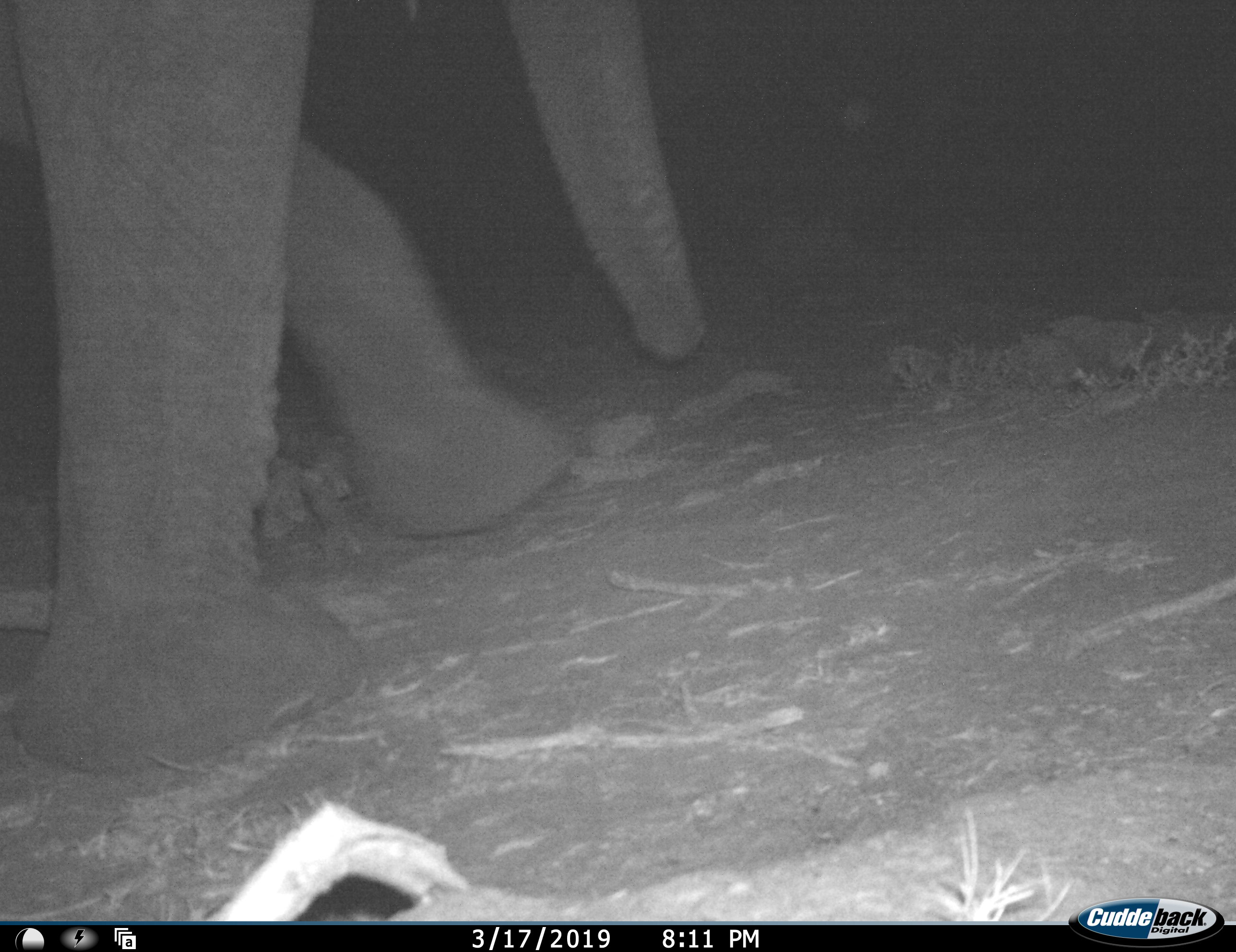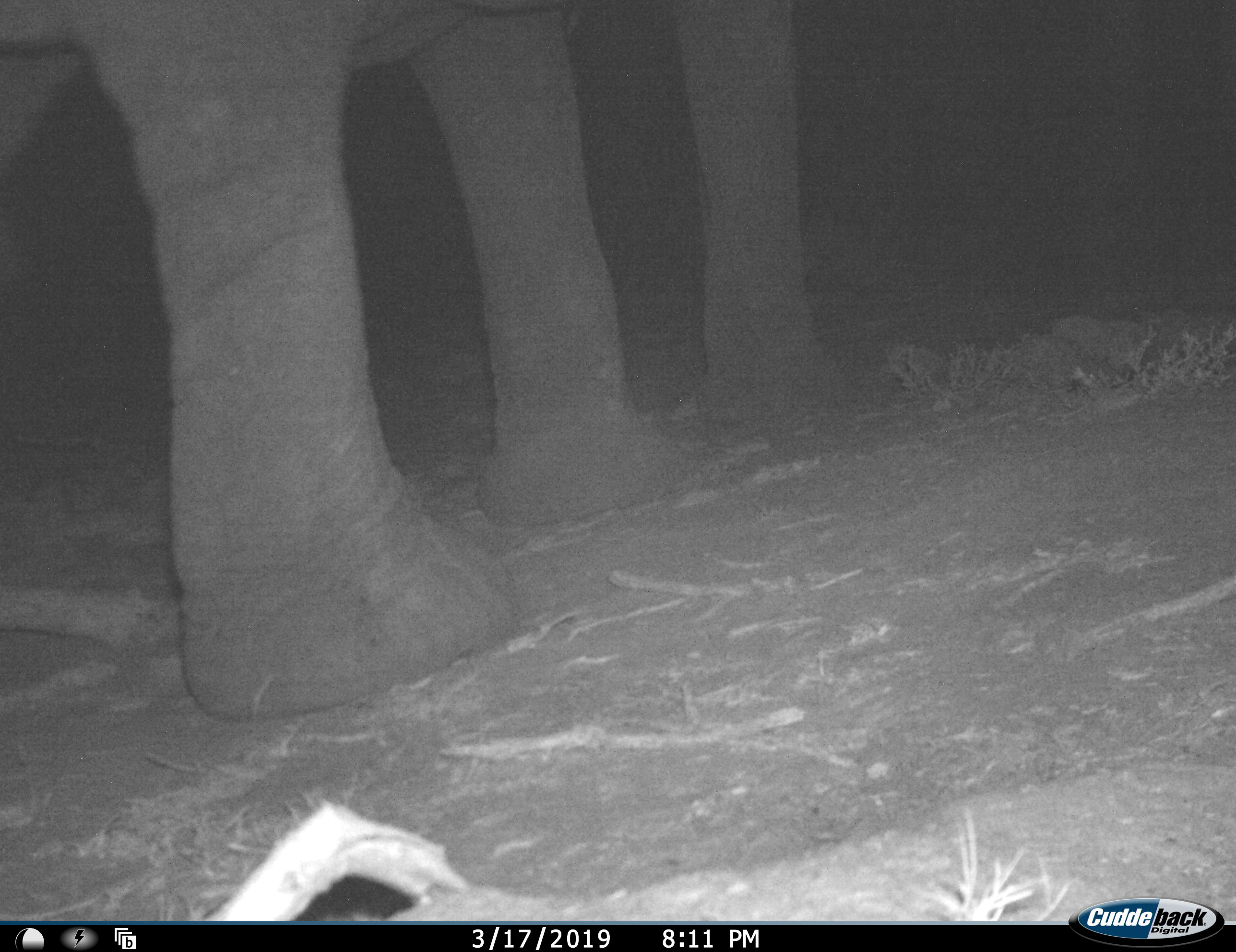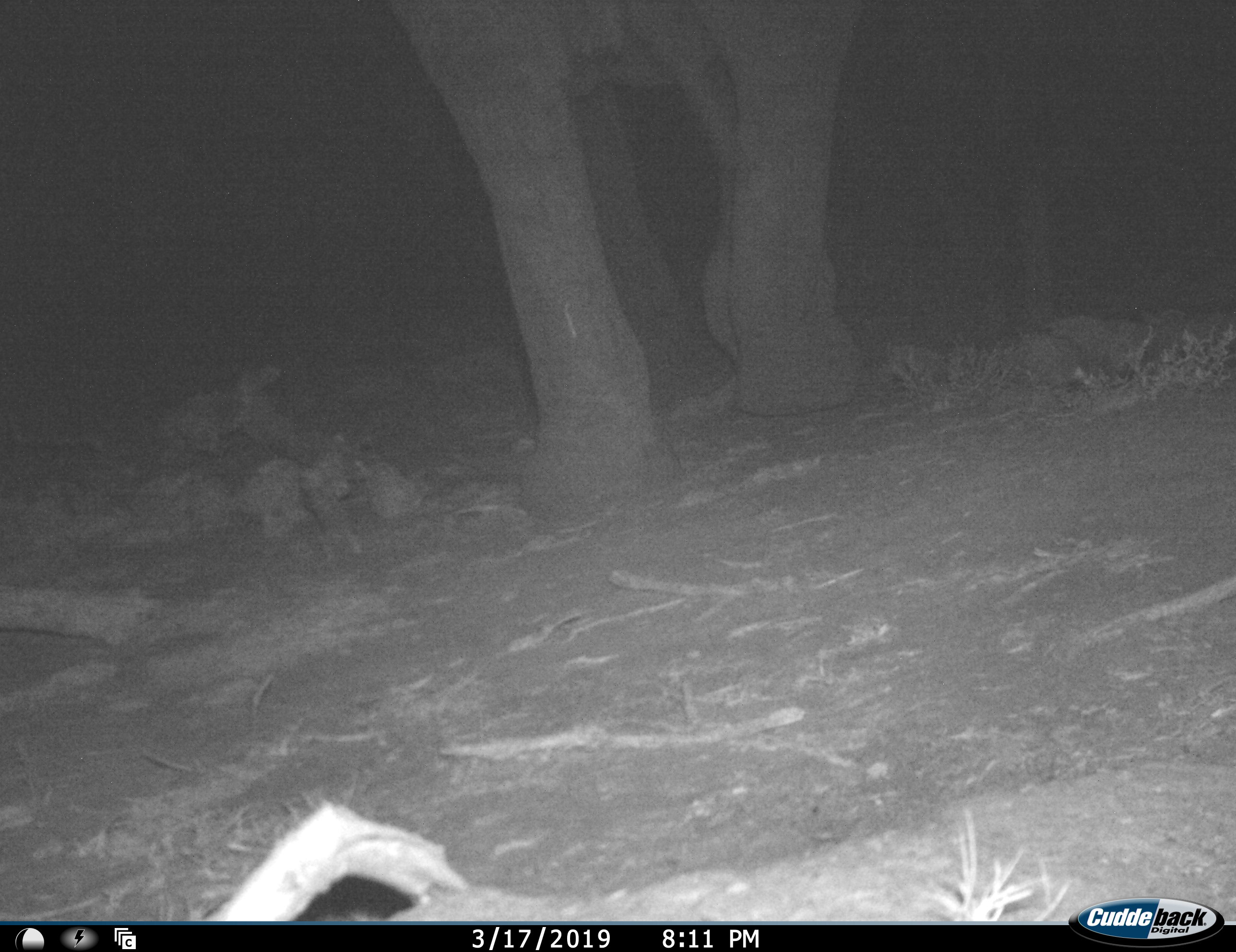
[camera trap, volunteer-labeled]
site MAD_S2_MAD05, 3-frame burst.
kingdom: Animalia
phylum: Chordata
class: Mammalia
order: Proboscidea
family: Elephantidae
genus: Loxodonta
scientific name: Loxodonta africana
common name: african bush elephant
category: elephant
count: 1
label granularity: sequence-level